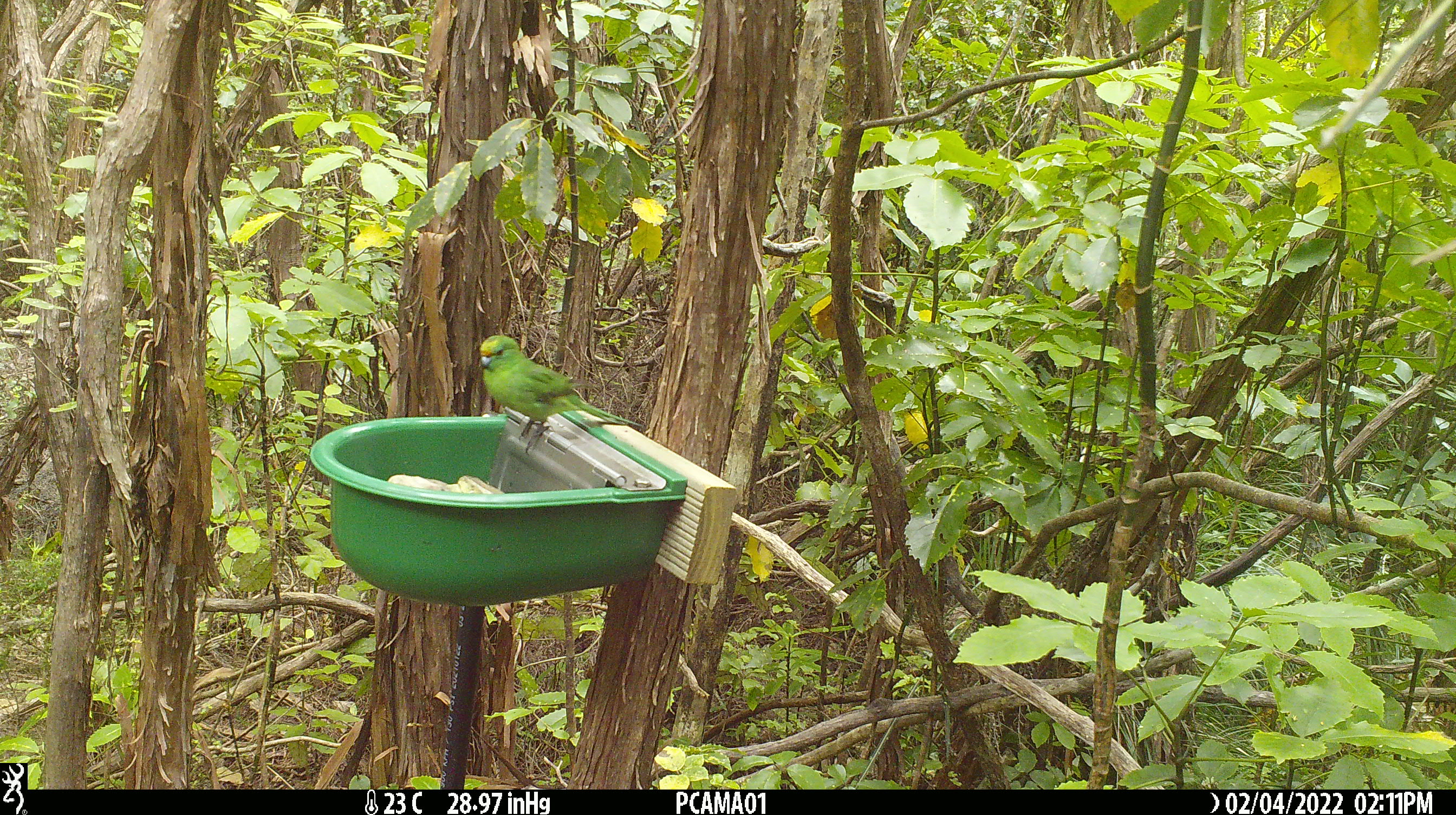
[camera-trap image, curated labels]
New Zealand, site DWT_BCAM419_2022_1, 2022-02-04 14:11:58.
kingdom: Animalia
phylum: Chordata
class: Aves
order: Psittaciformes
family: Psittaculidae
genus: Cyanoramphus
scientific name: Cyanoramphus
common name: parakeet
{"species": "parakeet (Cyanoramphus)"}